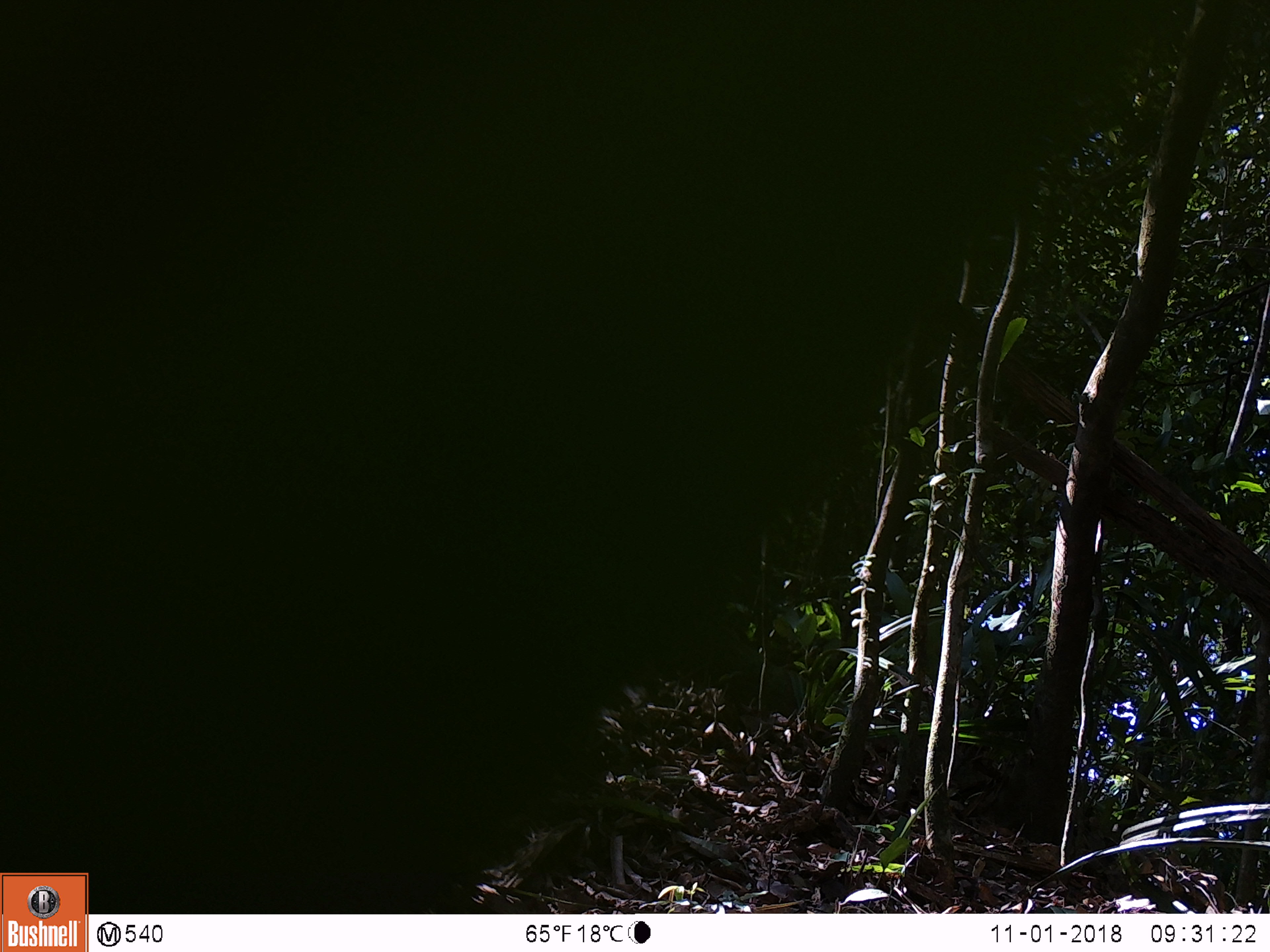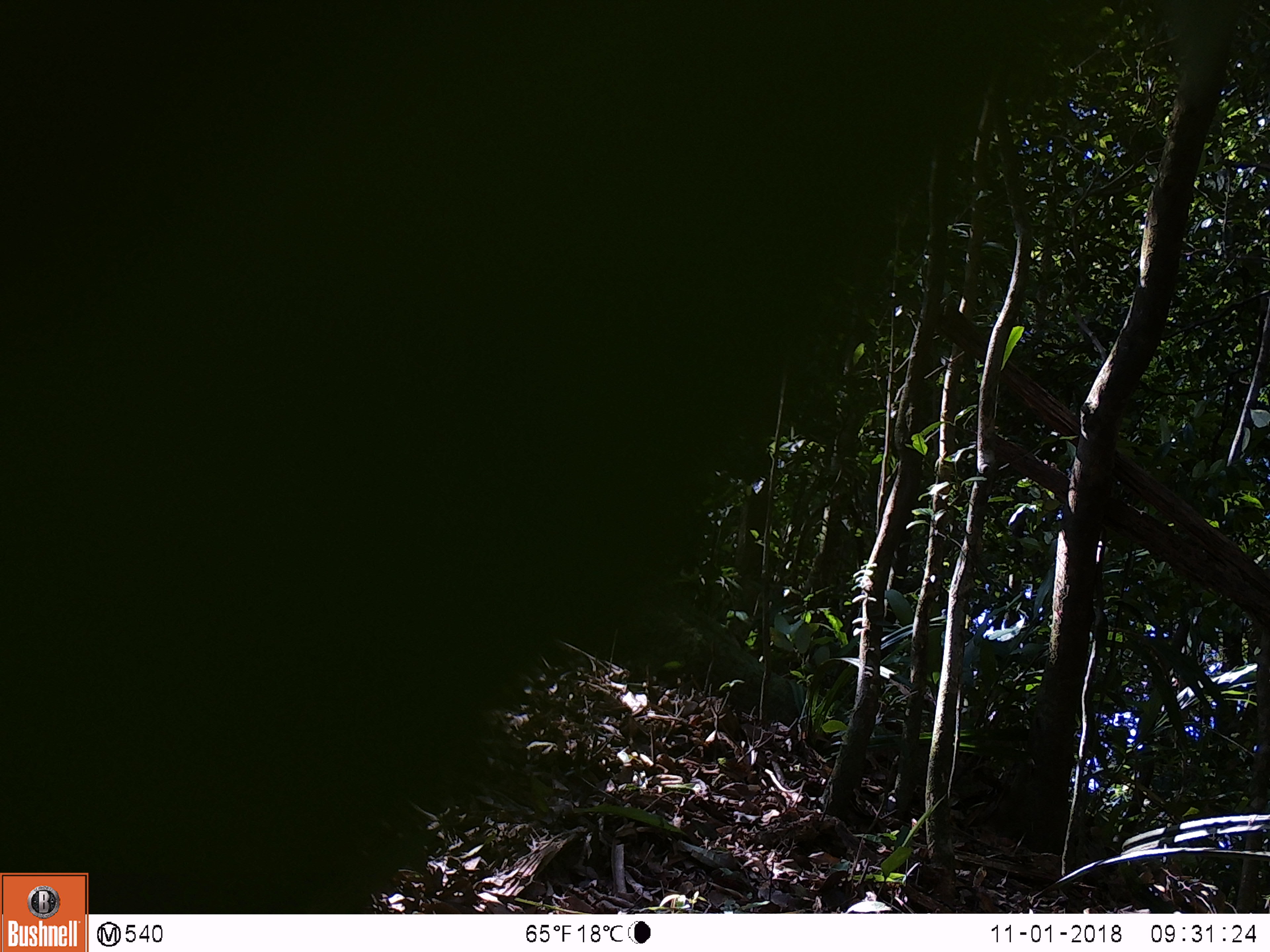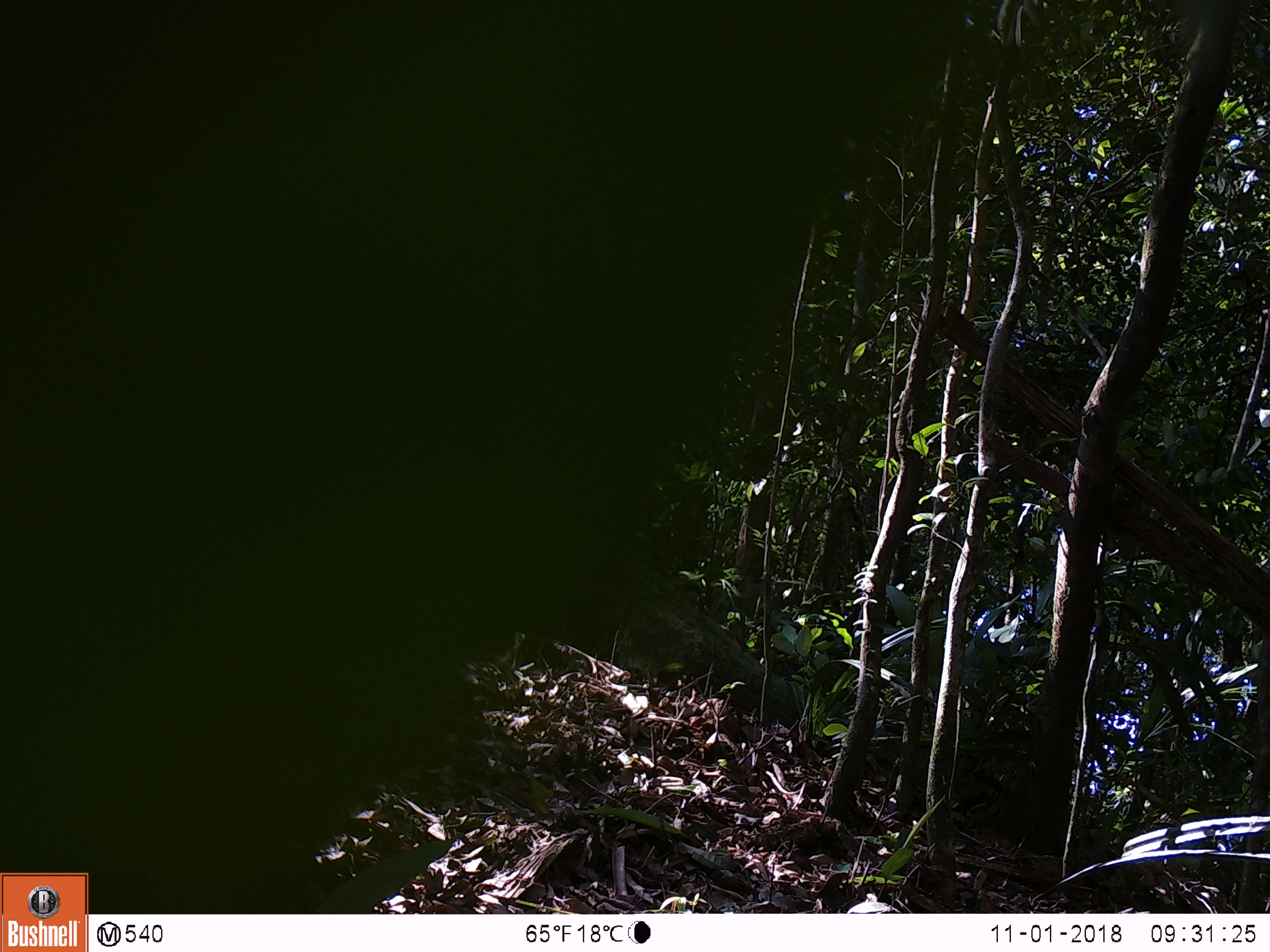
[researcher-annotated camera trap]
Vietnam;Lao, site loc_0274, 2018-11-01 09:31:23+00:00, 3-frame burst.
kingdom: Animalia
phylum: Chordata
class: Mammalia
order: Artiodactyla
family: Suidae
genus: Sus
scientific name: Sus scrofa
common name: eurasian wild pig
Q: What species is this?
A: Eurasian wild pig (Sus scrofa).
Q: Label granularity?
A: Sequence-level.